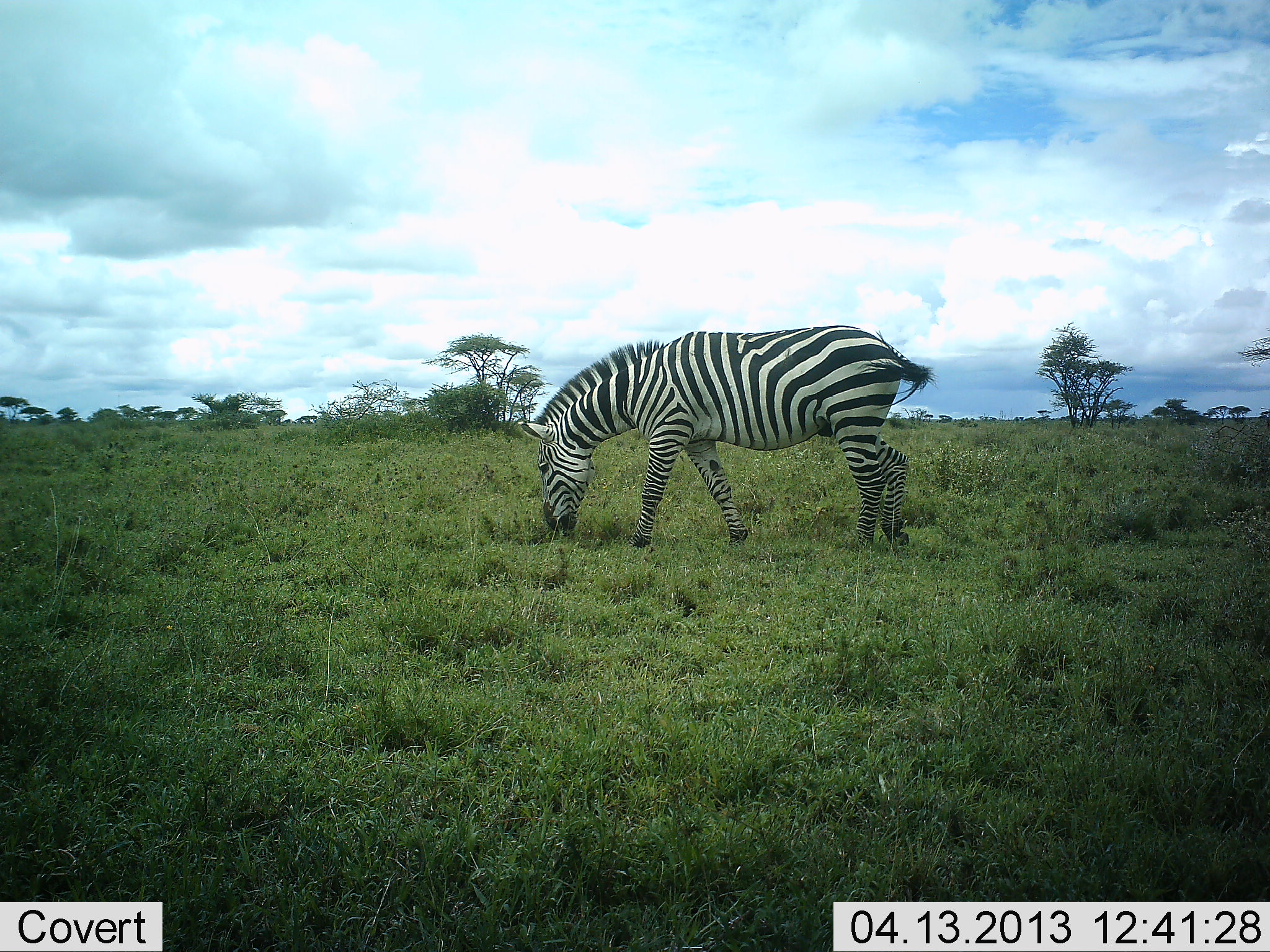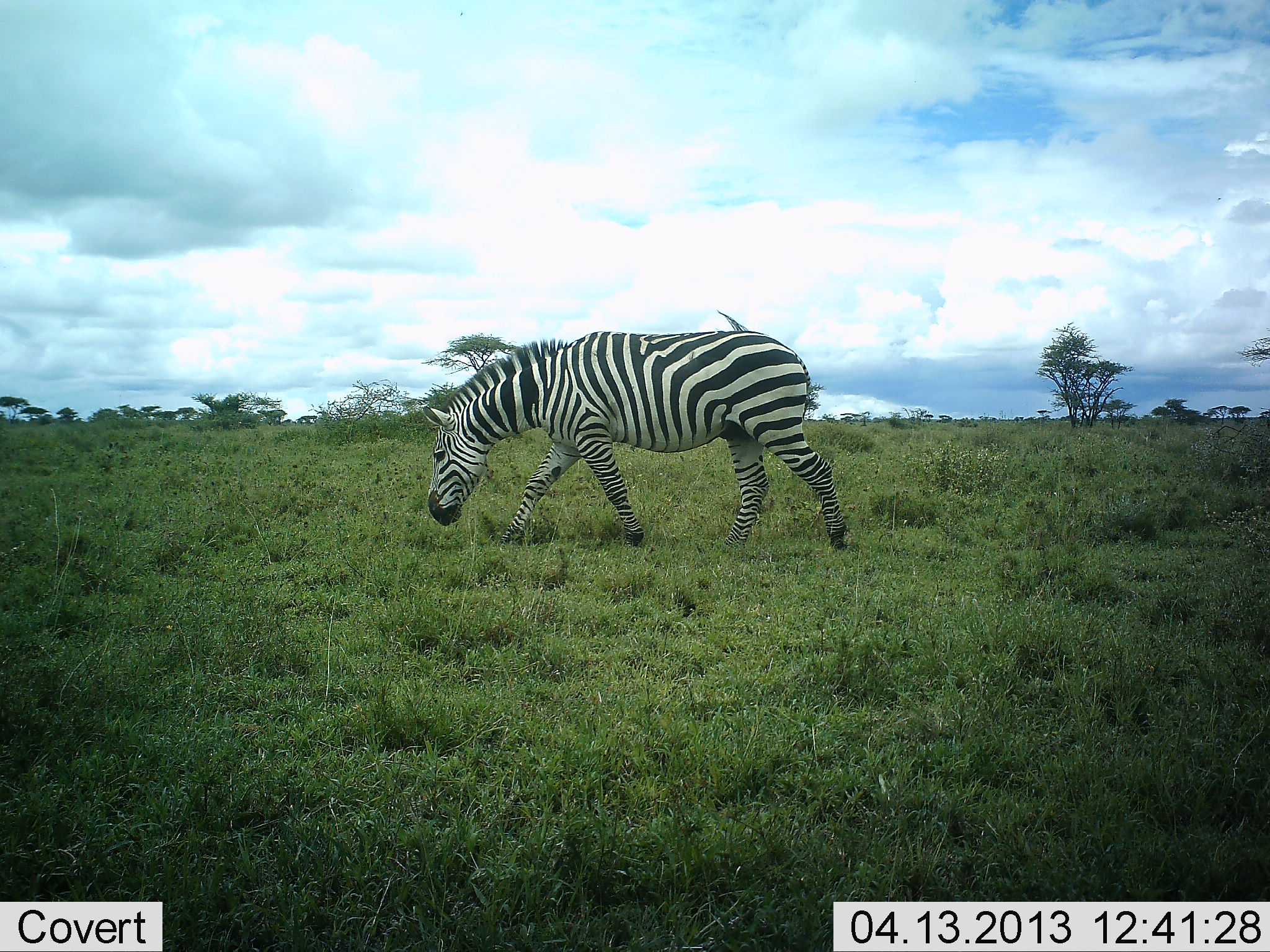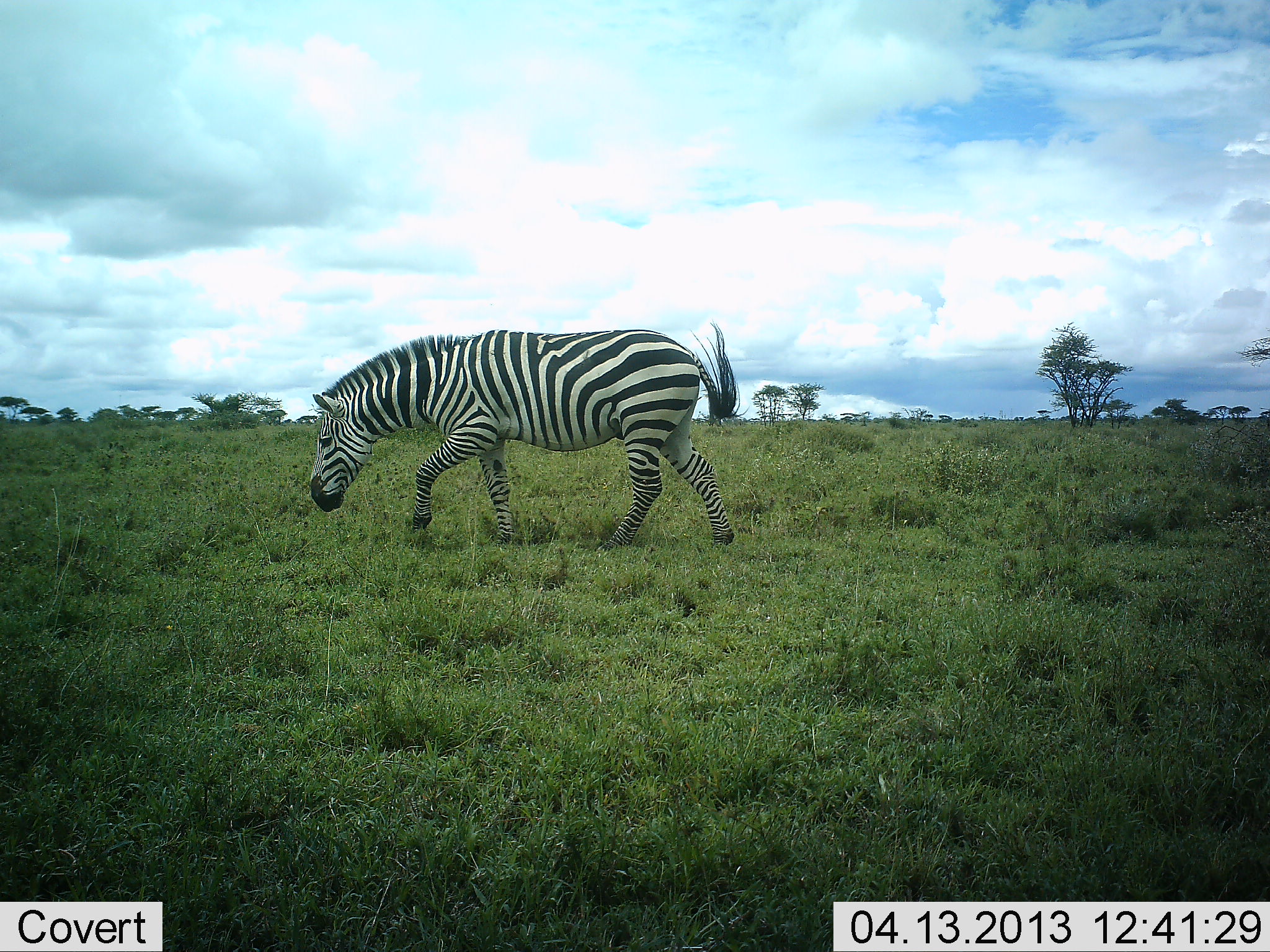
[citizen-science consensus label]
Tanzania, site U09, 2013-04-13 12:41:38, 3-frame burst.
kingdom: Animalia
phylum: Chordata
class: Mammalia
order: Perissodactyla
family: Equidae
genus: Equus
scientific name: Equus quagga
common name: plains zebra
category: zebra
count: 1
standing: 5%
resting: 0%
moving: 91%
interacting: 5%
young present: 0%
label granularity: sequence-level